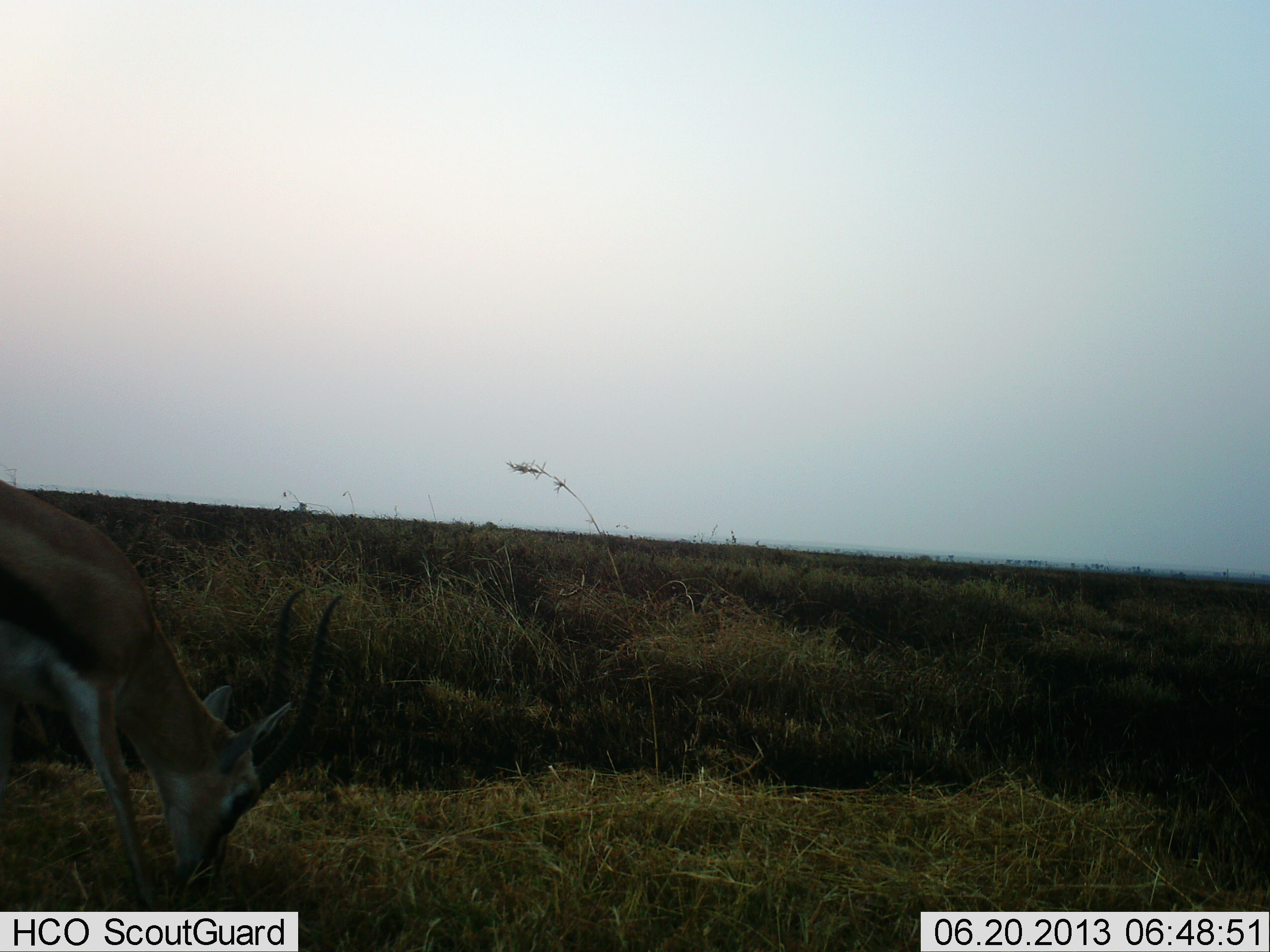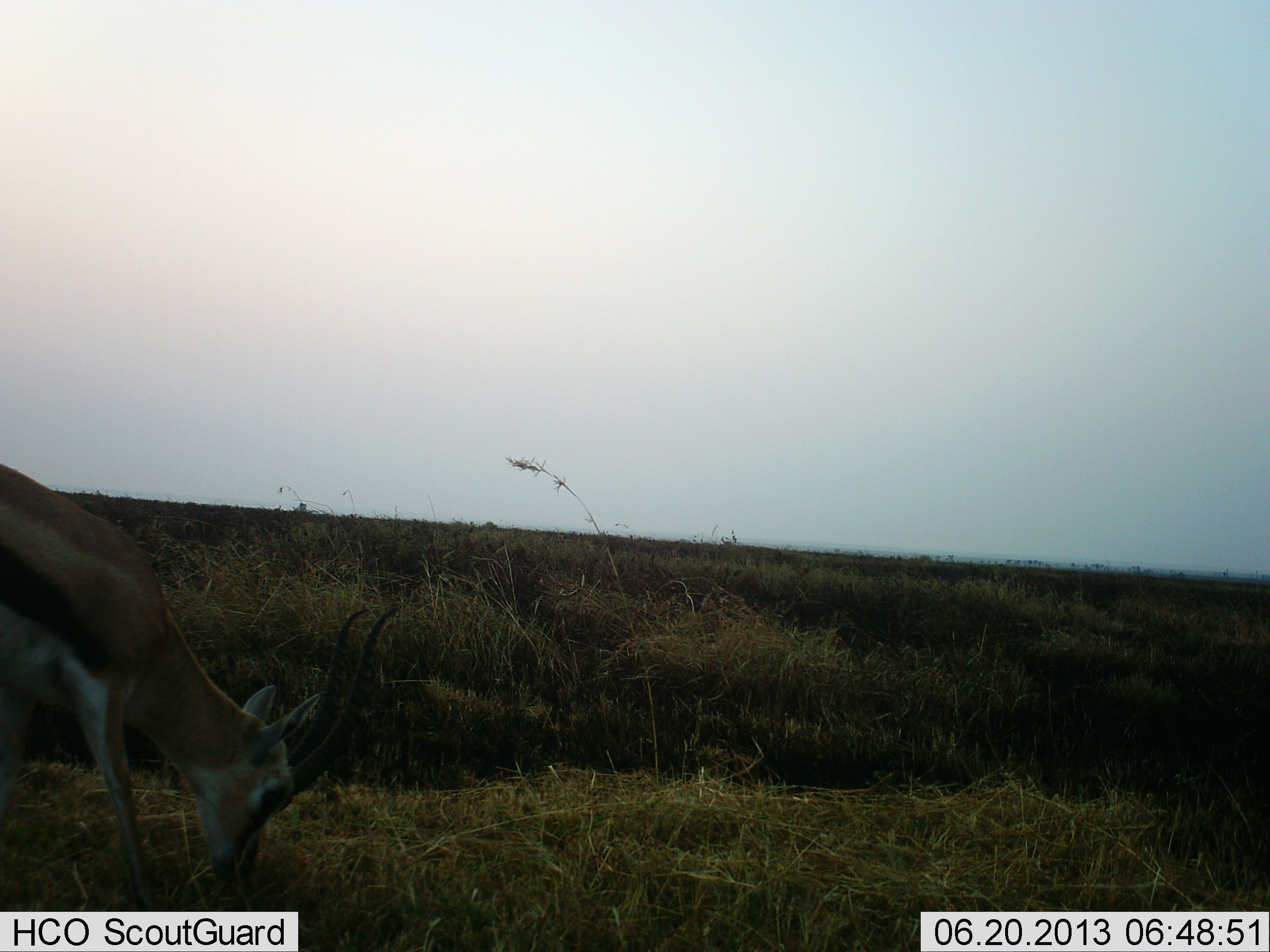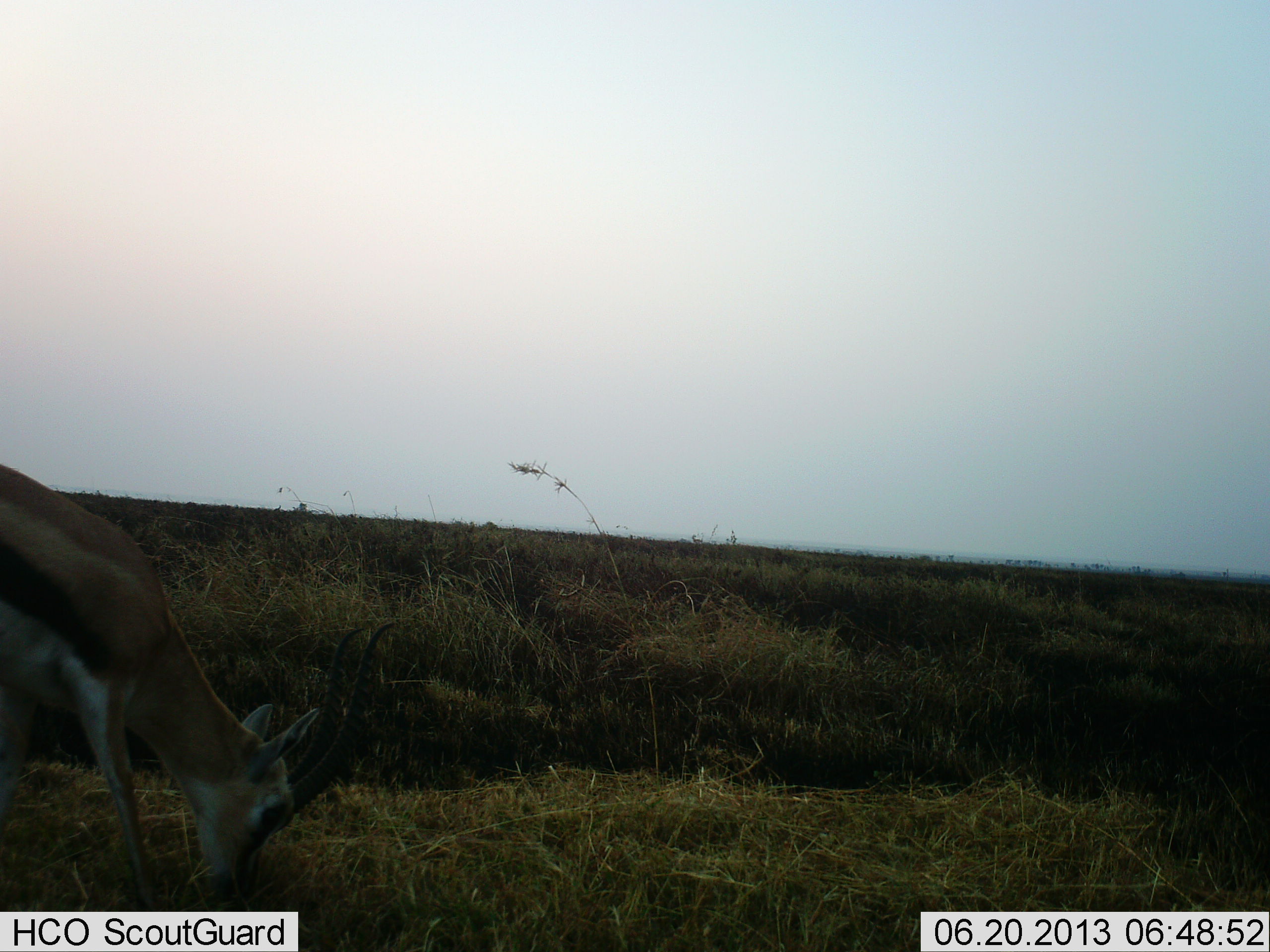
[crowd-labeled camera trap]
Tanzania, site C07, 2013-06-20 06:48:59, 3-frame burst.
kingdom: Animalia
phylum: Chordata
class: Mammalia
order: Artiodactyla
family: Bovidae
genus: Eudorcas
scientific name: Eudorcas thomsonii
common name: thomson's gazelle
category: gazellethomsons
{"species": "gazellethomsons (thomson's gazelle) (Eudorcas thomsonii)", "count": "1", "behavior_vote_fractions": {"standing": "0%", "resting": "0%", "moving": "10%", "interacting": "0%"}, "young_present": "0%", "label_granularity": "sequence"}